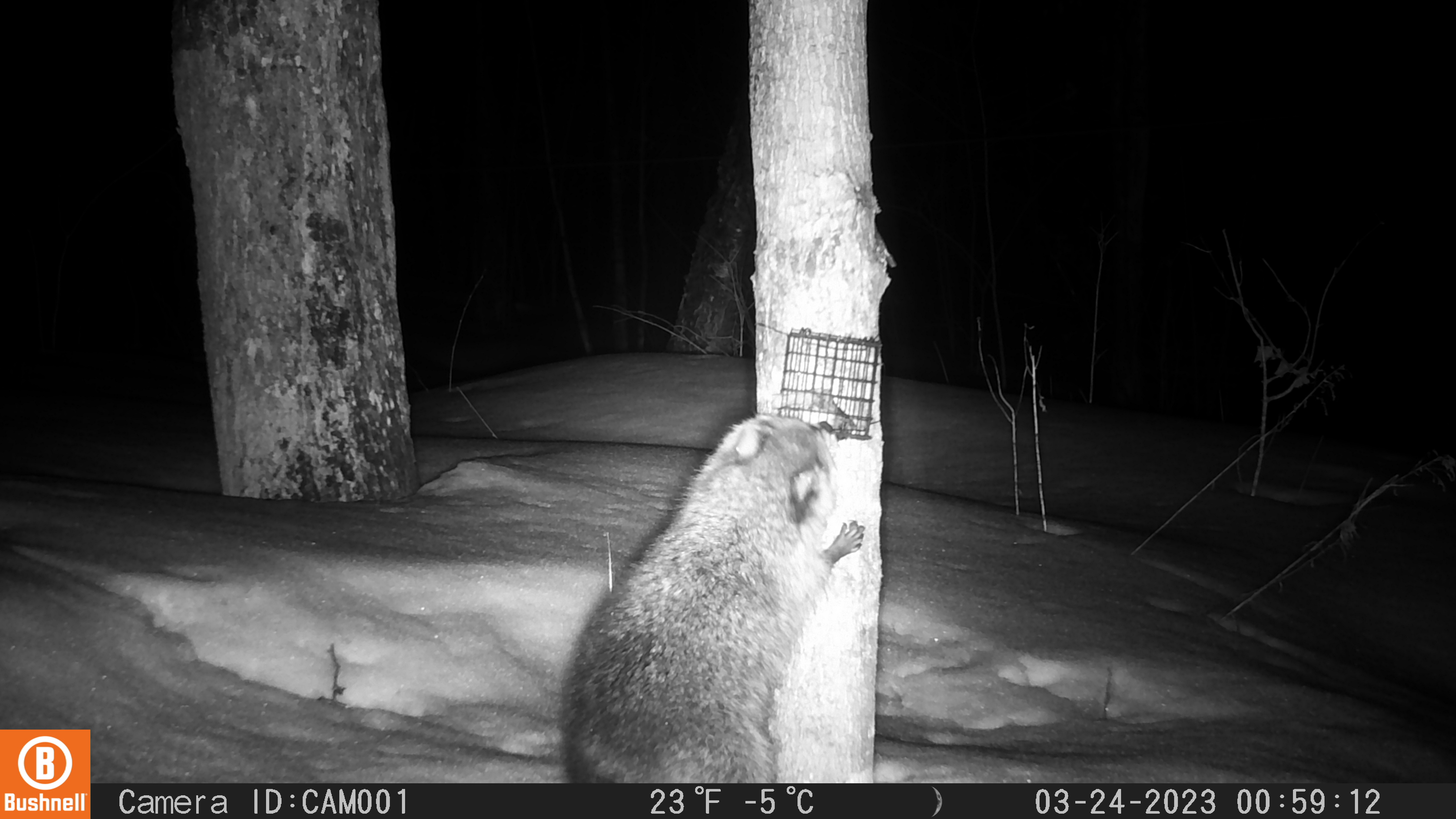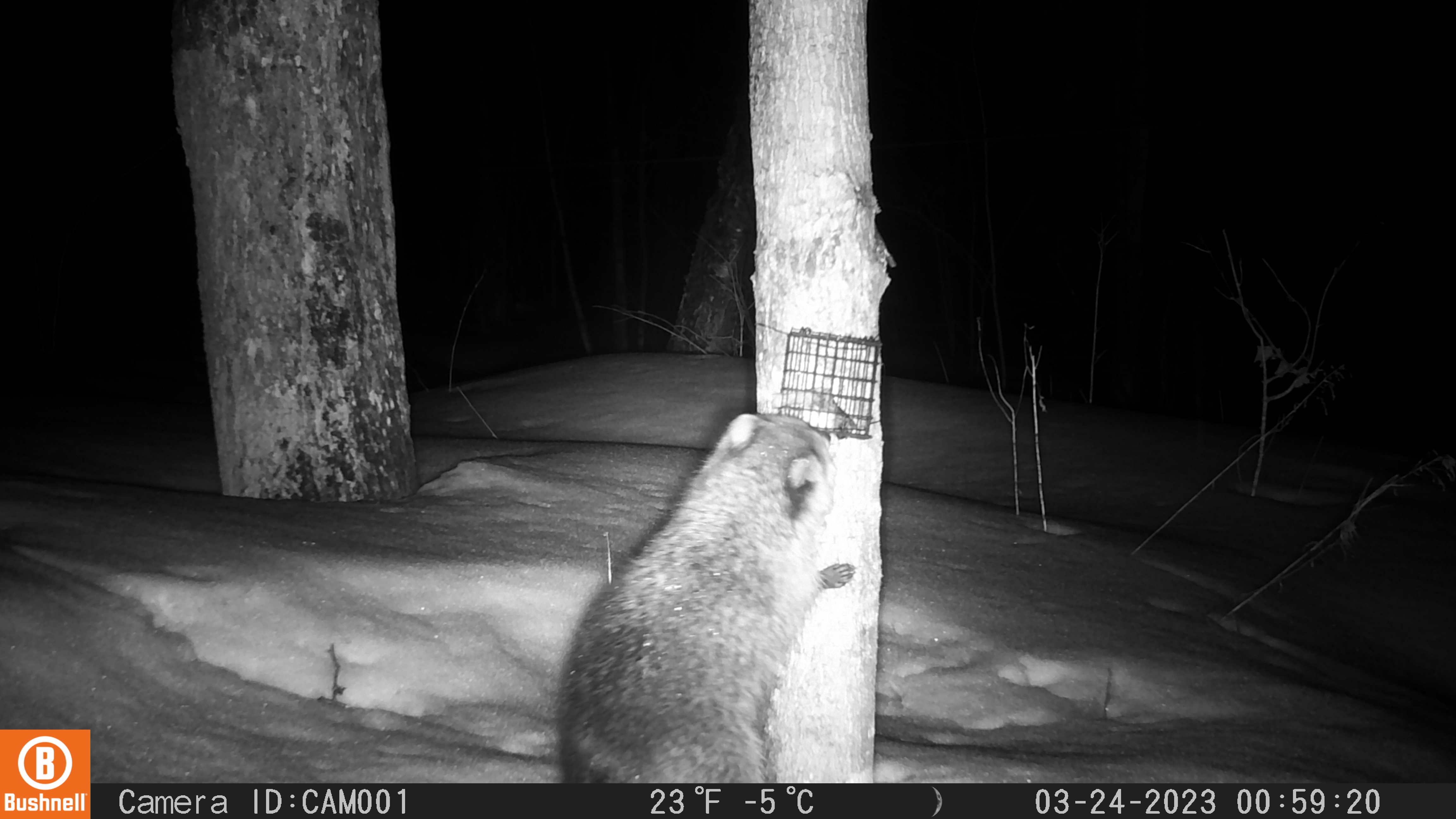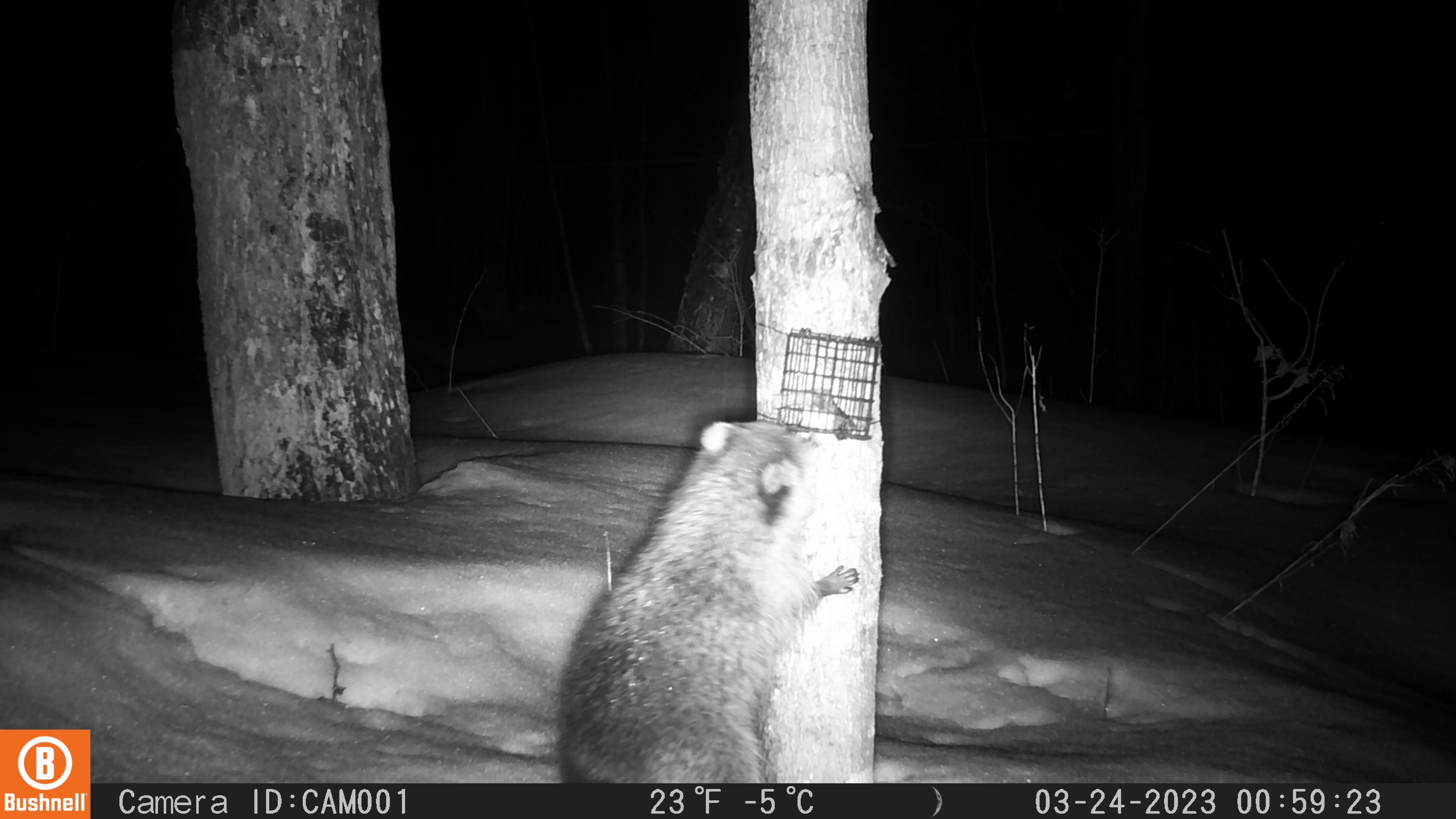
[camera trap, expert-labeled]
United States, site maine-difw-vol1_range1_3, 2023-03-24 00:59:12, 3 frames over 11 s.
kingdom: Animalia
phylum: Chordata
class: Mammalia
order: Carnivora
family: Procyonidae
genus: Procyon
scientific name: Procyon lotor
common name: raccoon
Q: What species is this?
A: Raccoon (Procyon lotor).